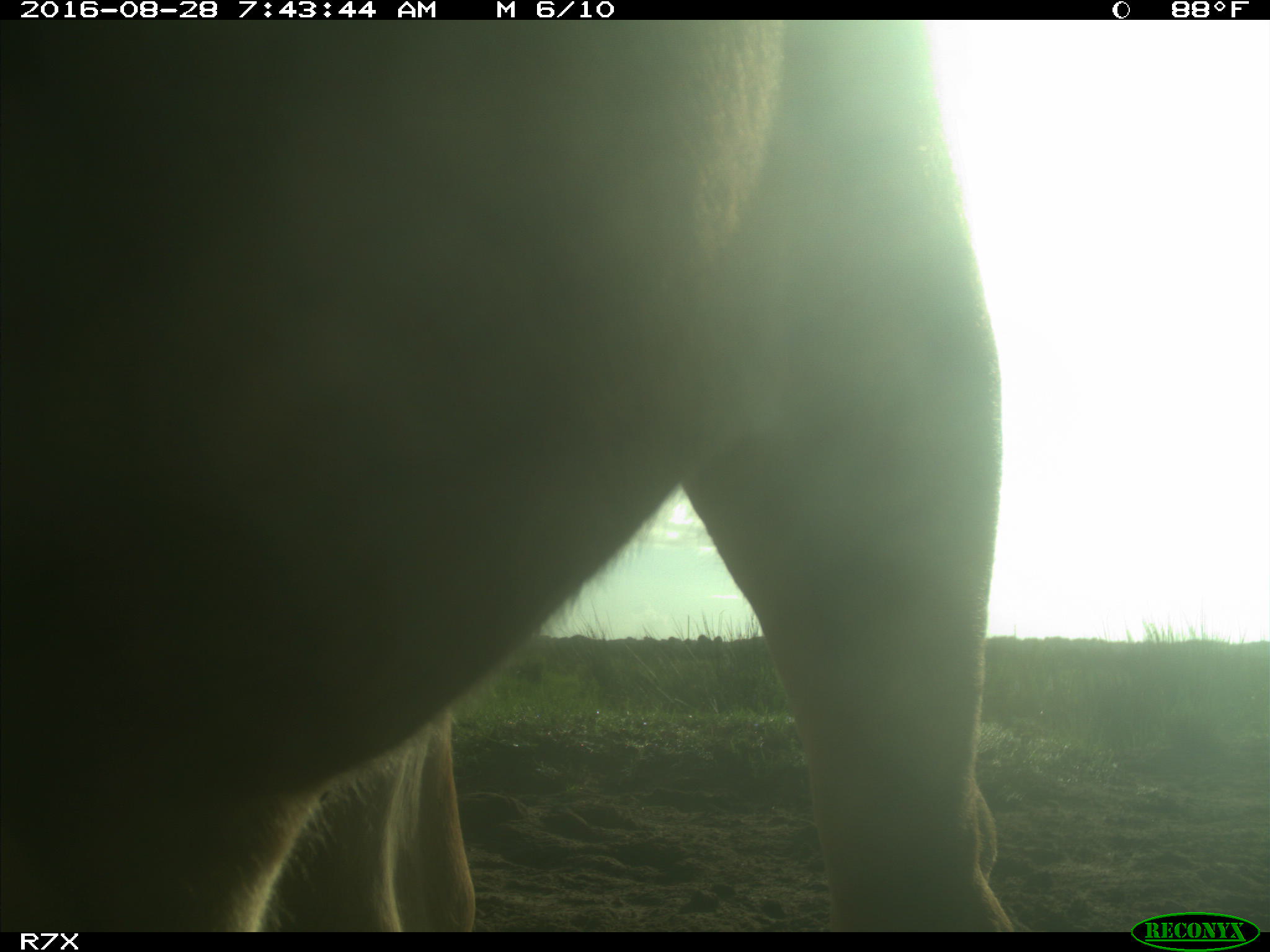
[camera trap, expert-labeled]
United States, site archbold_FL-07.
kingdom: Animalia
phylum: Chordata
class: Mammalia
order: Artiodactyla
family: Bovidae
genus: Bos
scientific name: Bos taurus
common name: domestic cow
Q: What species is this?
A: Bos taurus (domestic cow).